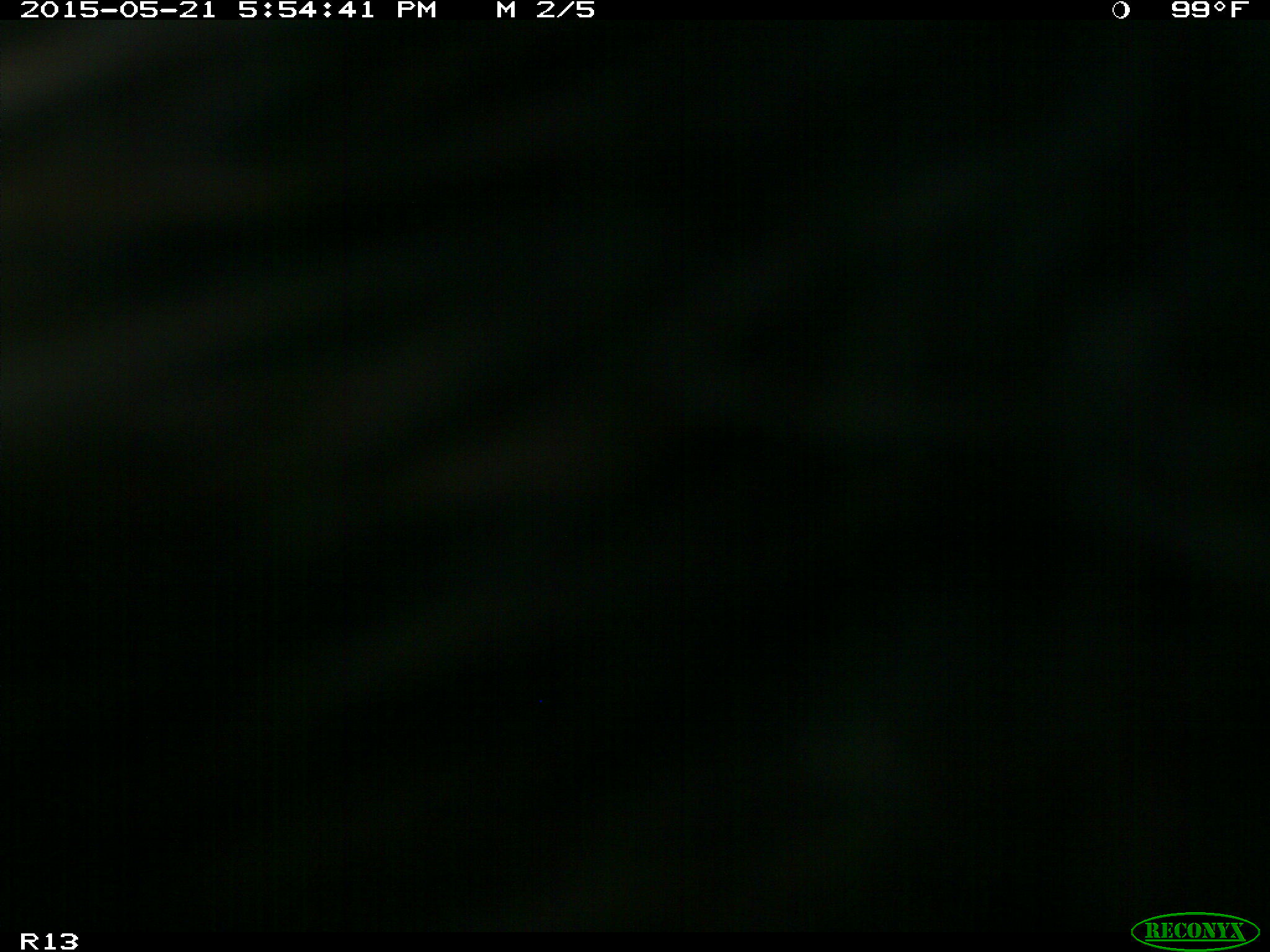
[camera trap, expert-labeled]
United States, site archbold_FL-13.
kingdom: Animalia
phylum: Chordata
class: Mammalia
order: Artiodactyla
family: Bovidae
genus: Bos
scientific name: Bos taurus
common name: domestic cow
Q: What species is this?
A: Bos taurus (domestic cow).